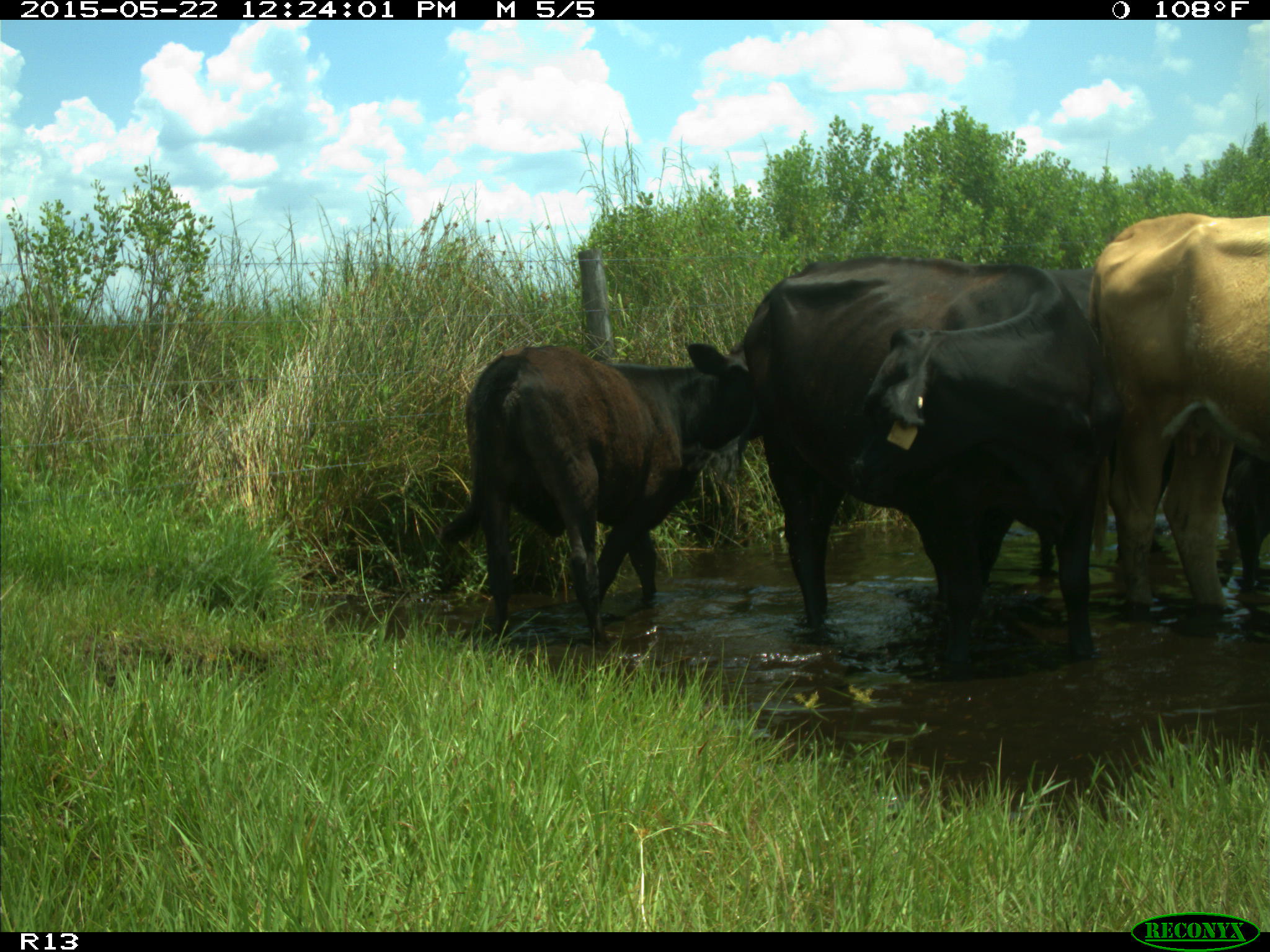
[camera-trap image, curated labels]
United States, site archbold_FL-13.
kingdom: Animalia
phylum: Chordata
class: Mammalia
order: Artiodactyla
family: Bovidae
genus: Bos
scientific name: Bos taurus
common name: domestic cow